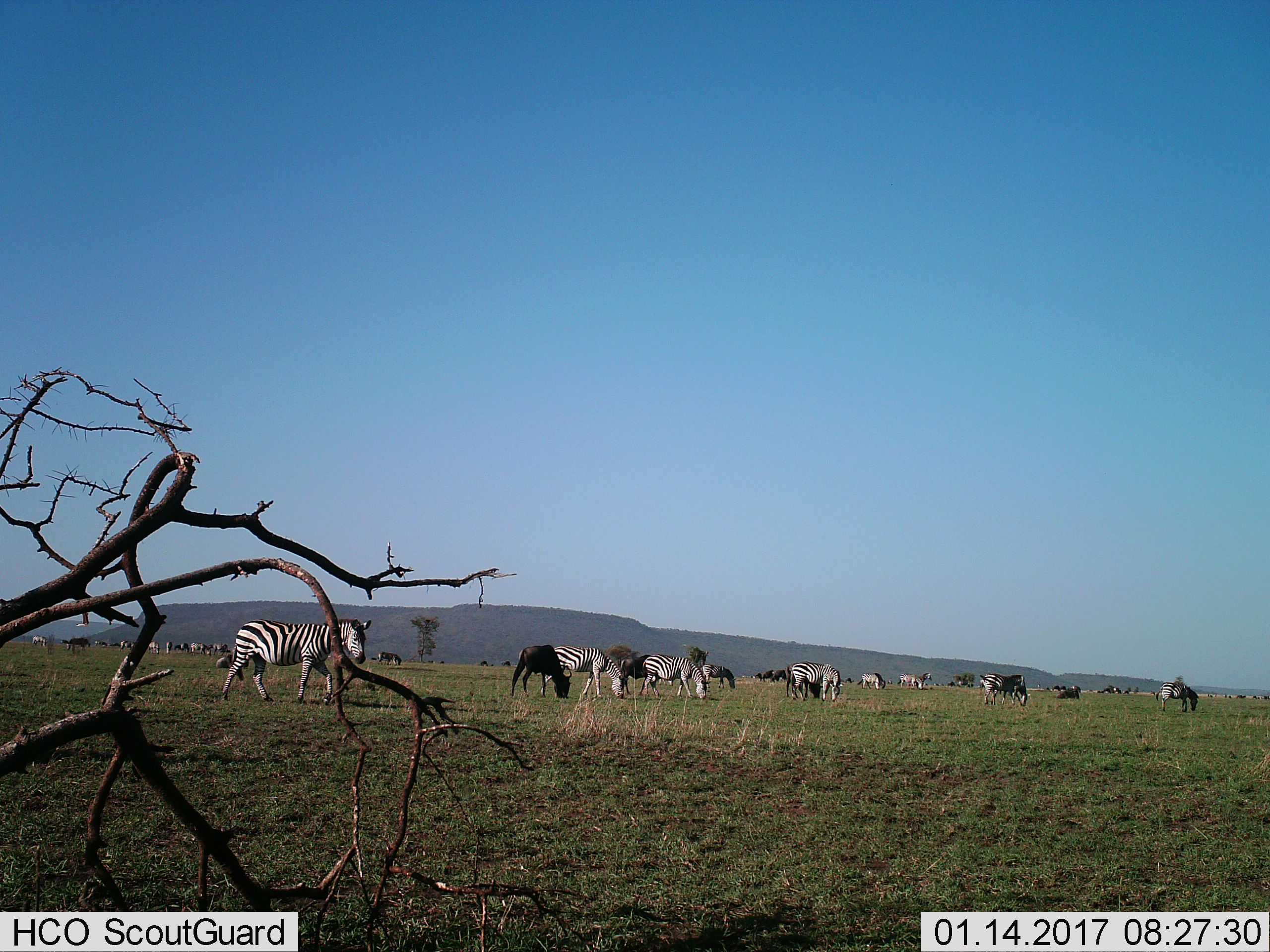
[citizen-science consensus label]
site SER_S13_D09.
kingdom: Animalia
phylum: Chordata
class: Mammalia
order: Artiodactyla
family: Bovidae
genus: Connochaetes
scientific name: Connochaetes taurinus taurinus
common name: blue wildebeest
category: wildebeestblue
Wildebeestblue (blue wildebeest) (Connochaetes taurinus taurinus), count 11-50. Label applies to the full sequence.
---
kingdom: Animalia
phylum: Chordata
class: Mammalia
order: Perissodactyla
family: Equidae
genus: Equus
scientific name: Equus quagga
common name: plains zebra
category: zebraplains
Zebraplains (plains zebra) (Equus quagga), count 11-50. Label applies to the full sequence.